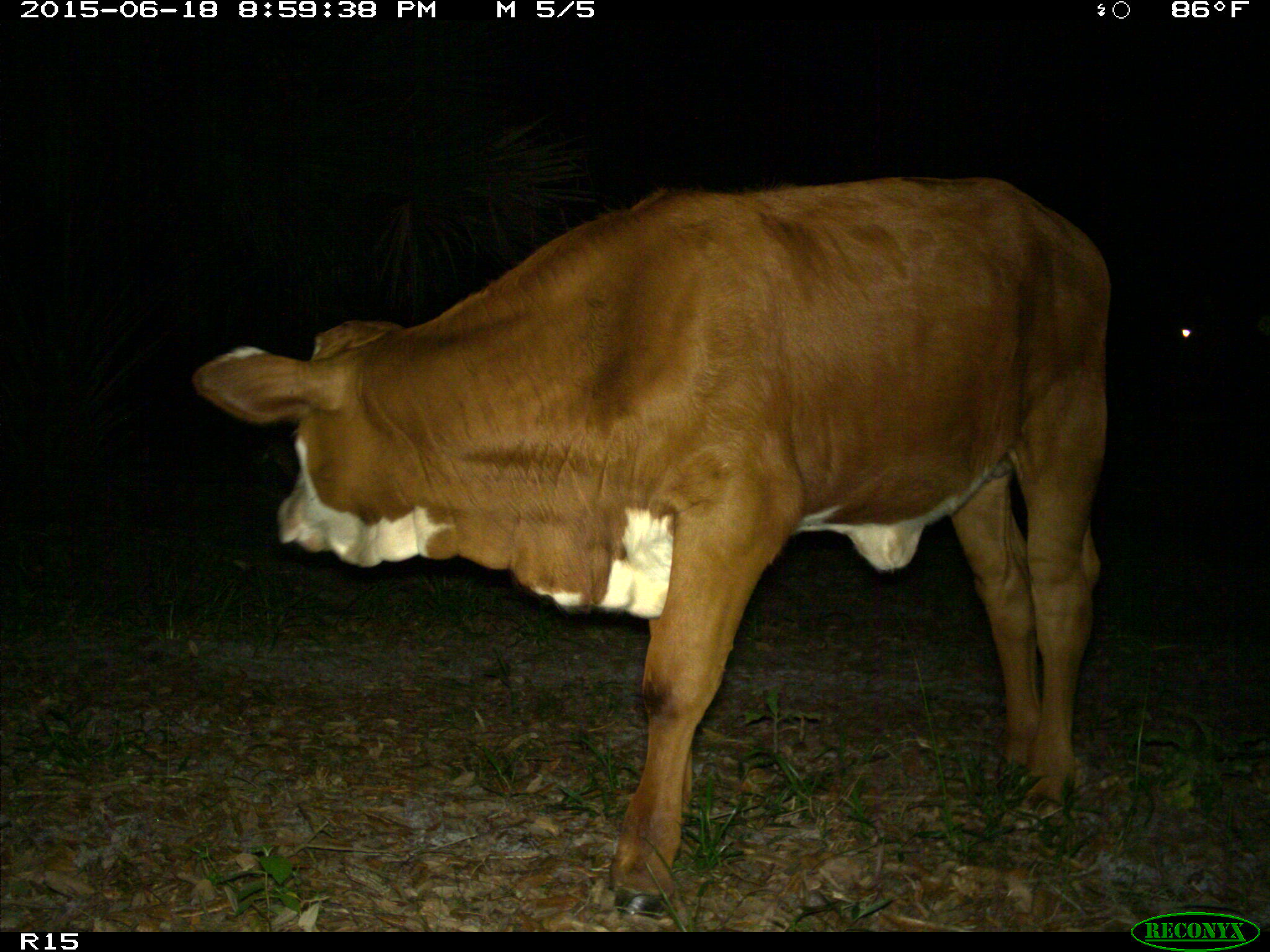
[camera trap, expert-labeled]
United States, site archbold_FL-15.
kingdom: Animalia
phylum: Chordata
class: Mammalia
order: Artiodactyla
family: Bovidae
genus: Bos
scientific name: Bos taurus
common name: domestic cow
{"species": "Bos taurus (domestic cow)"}